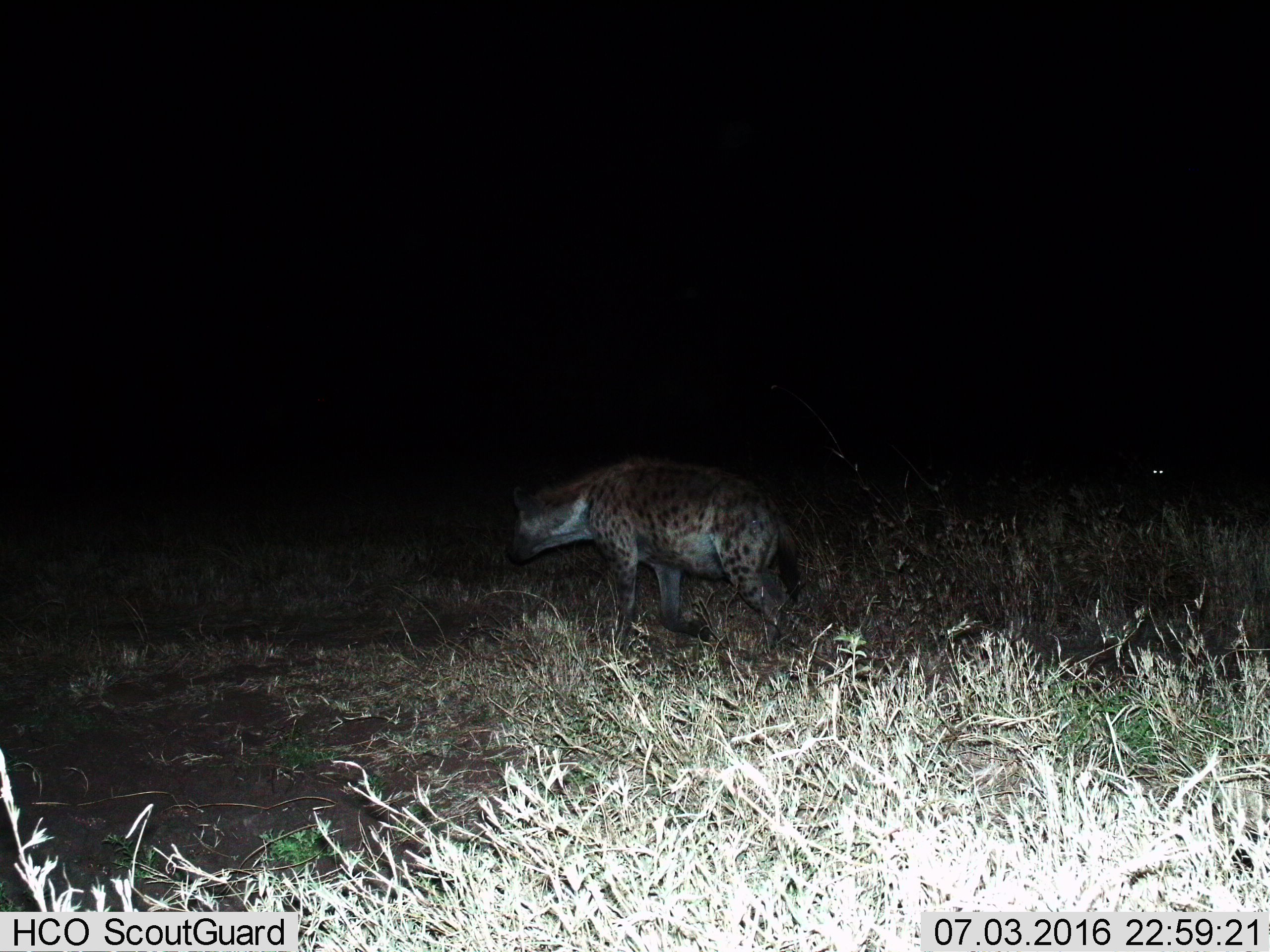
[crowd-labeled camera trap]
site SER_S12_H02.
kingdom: Animalia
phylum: Chordata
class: Mammalia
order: Carnivora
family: Hyaenidae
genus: Crocuta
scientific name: Crocuta crocuta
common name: spotted hyena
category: hyenaspotted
Hyenaspotted (spotted hyena) (Crocuta crocuta), count 1. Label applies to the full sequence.